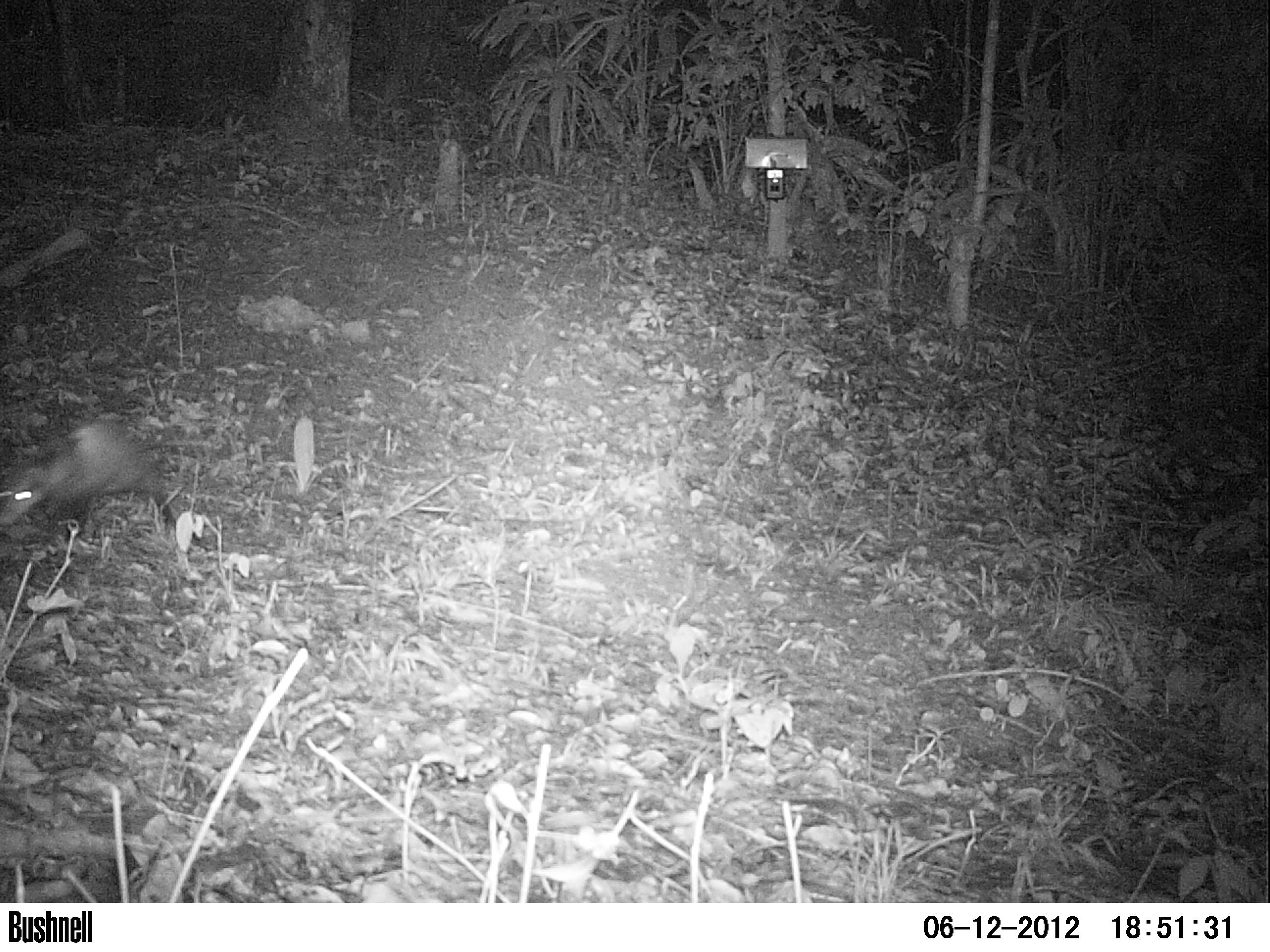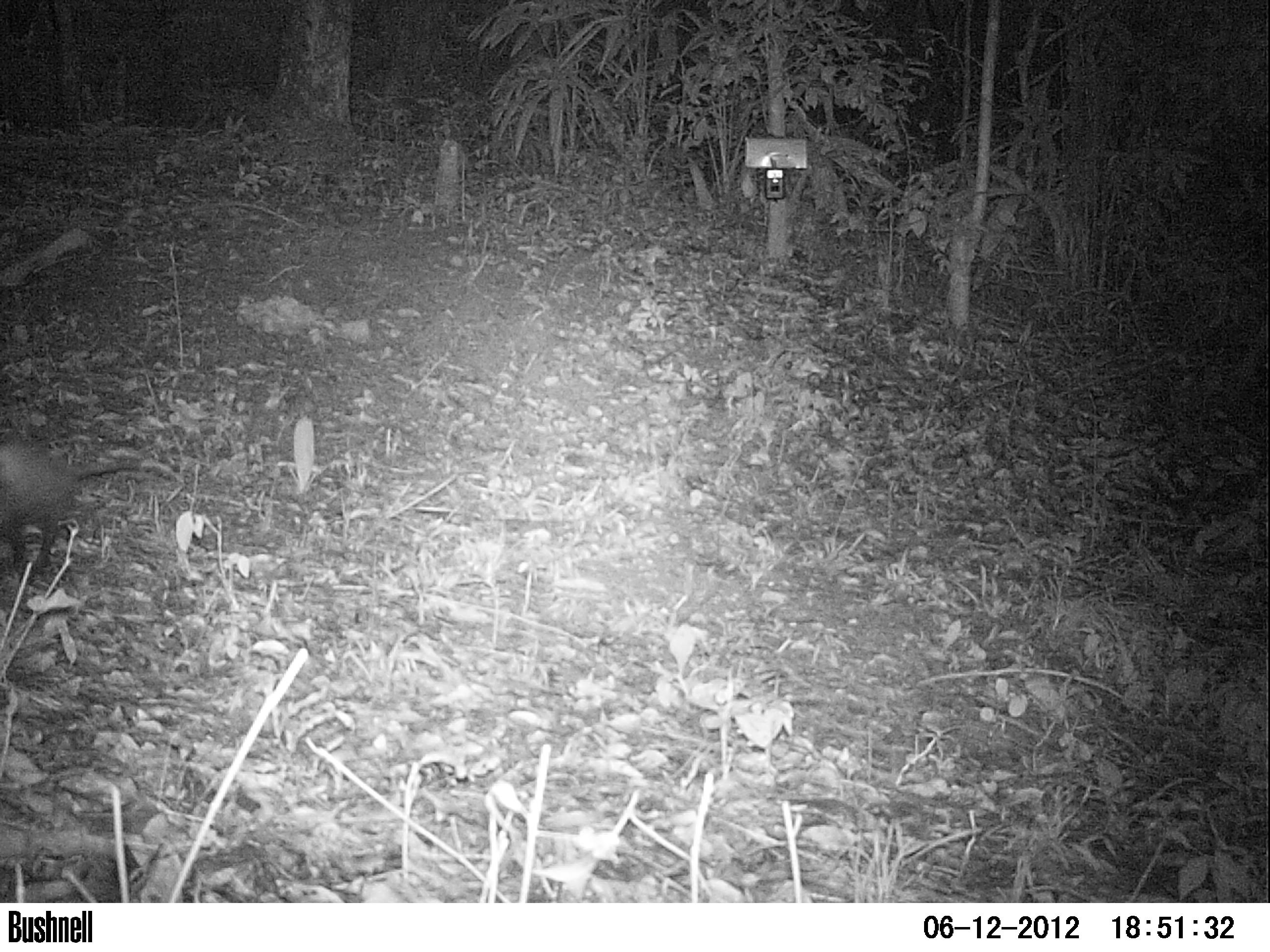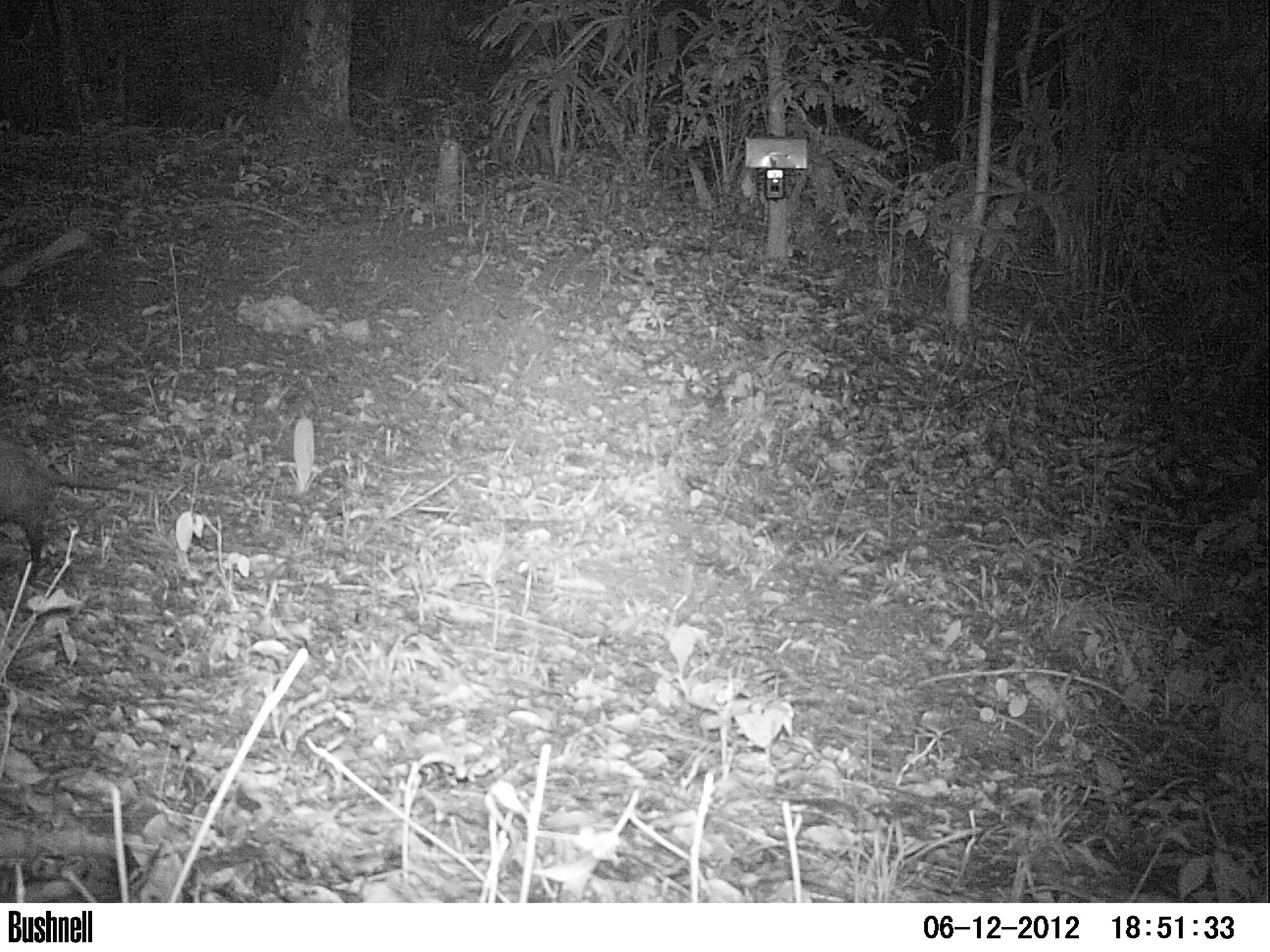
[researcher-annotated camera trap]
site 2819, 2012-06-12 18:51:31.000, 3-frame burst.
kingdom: Animalia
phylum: Chordata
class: Mammalia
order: Didelphimorphia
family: Didelphidae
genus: Didelphis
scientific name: Didelphis virginiana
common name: virginia opossum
Didelphis virginiana (virginia opossum), count 1, age adult.